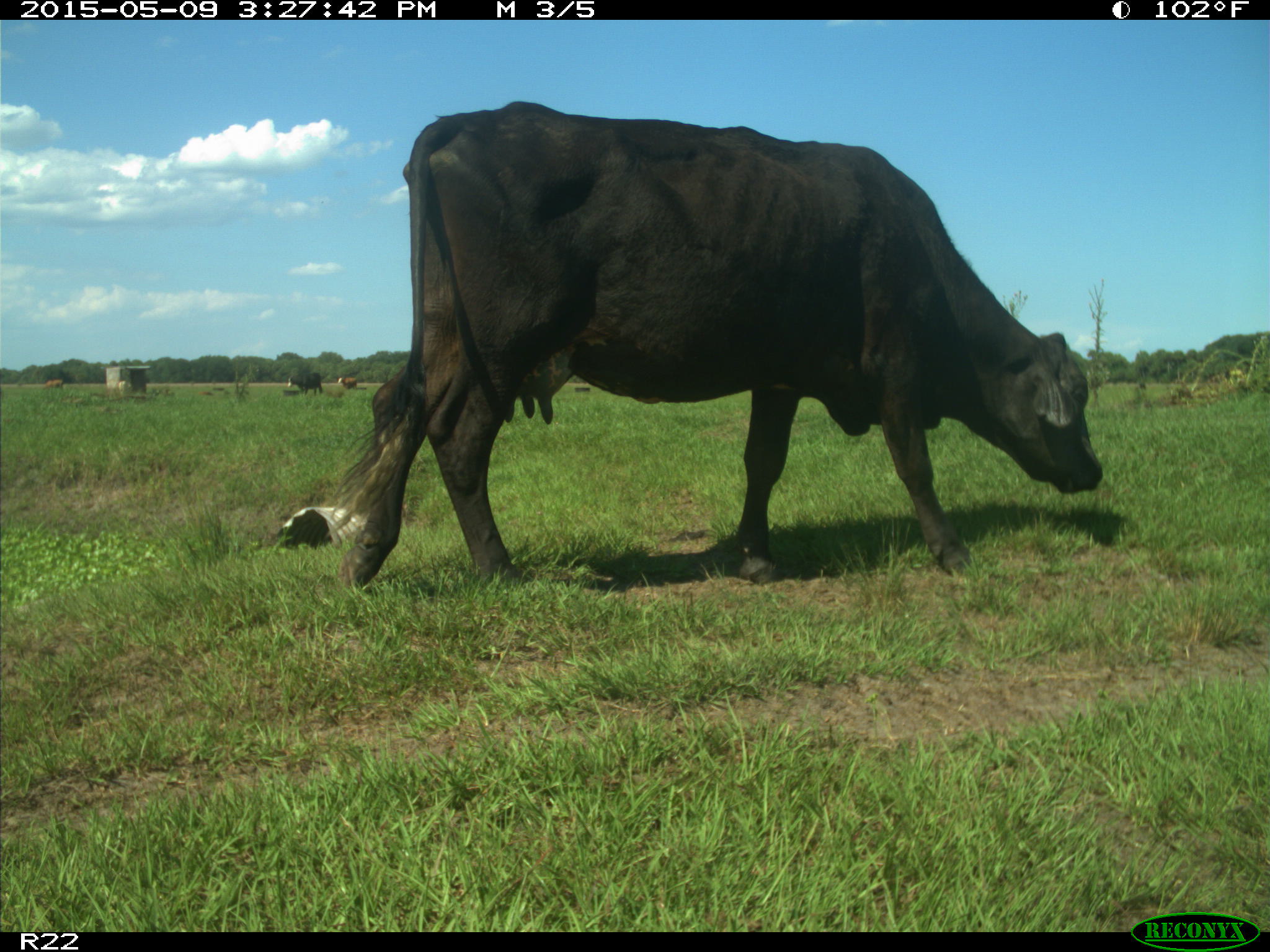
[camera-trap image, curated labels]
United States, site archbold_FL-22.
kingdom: Animalia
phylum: Chordata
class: Mammalia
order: Artiodactyla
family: Bovidae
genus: Bos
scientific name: Bos taurus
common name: domestic cow